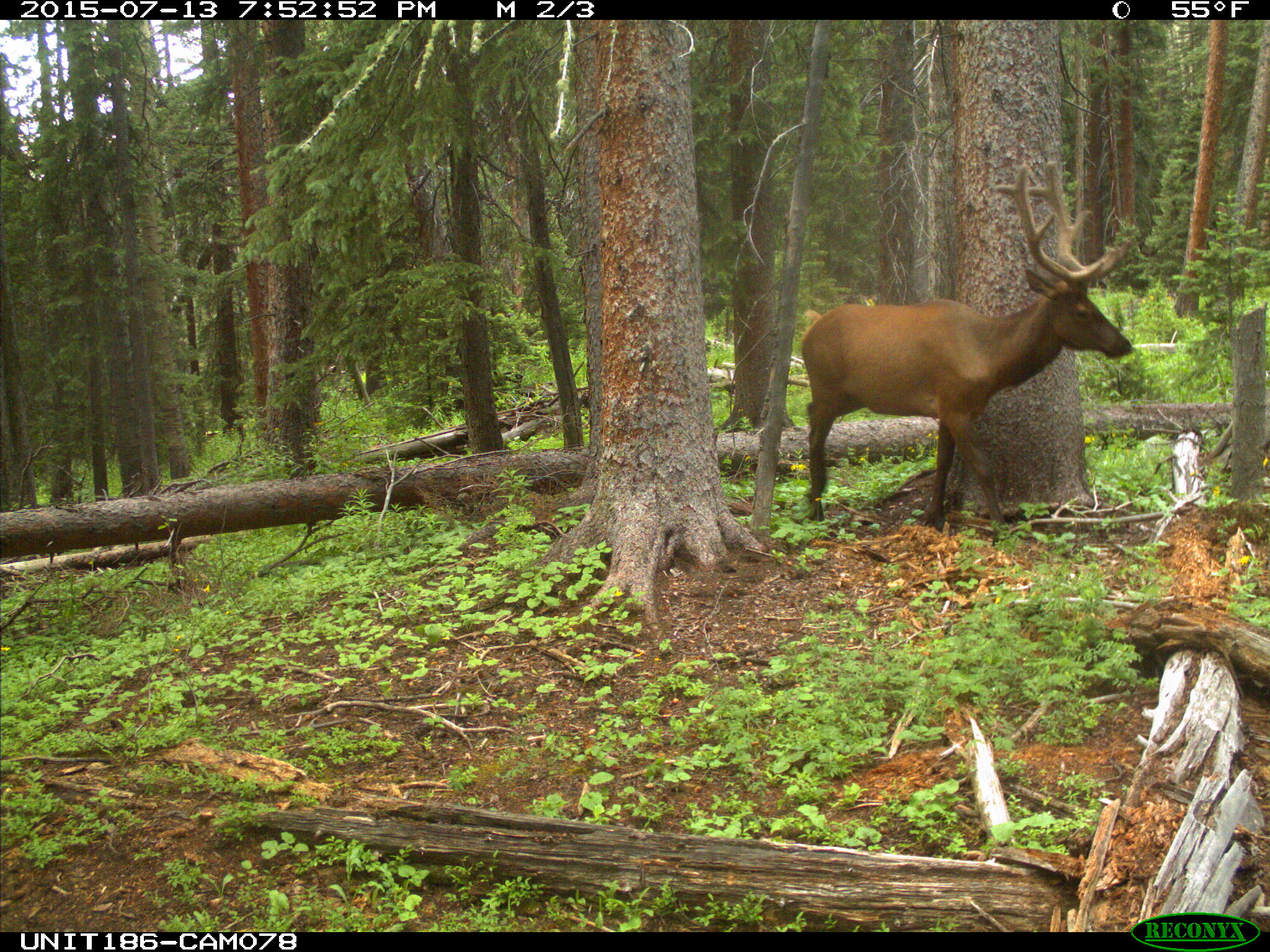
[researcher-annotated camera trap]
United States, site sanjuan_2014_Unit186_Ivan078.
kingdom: Animalia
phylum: Chordata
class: Mammalia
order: Artiodactyla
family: Cervidae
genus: Cervus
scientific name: Cervus elaphus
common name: red deer